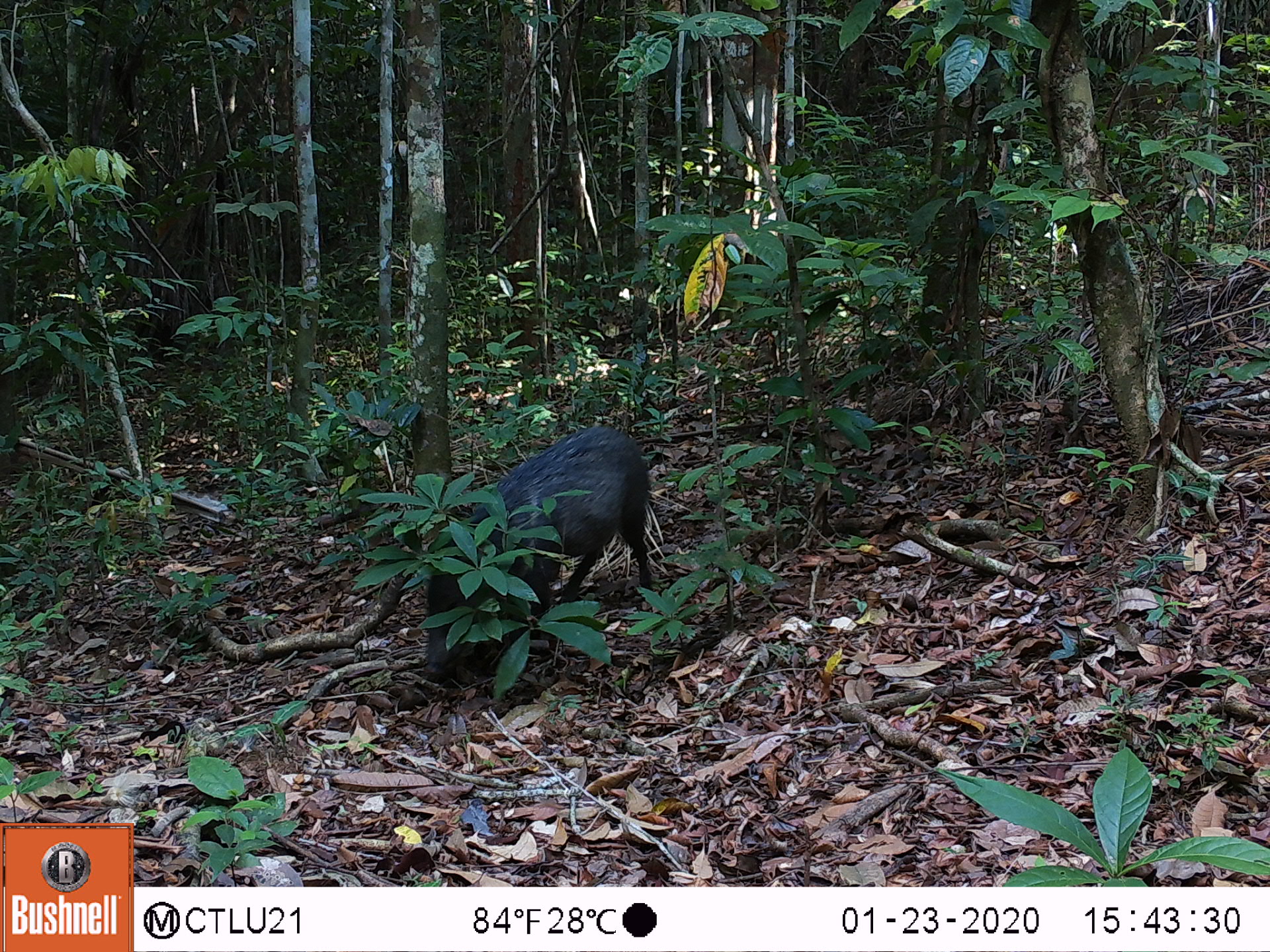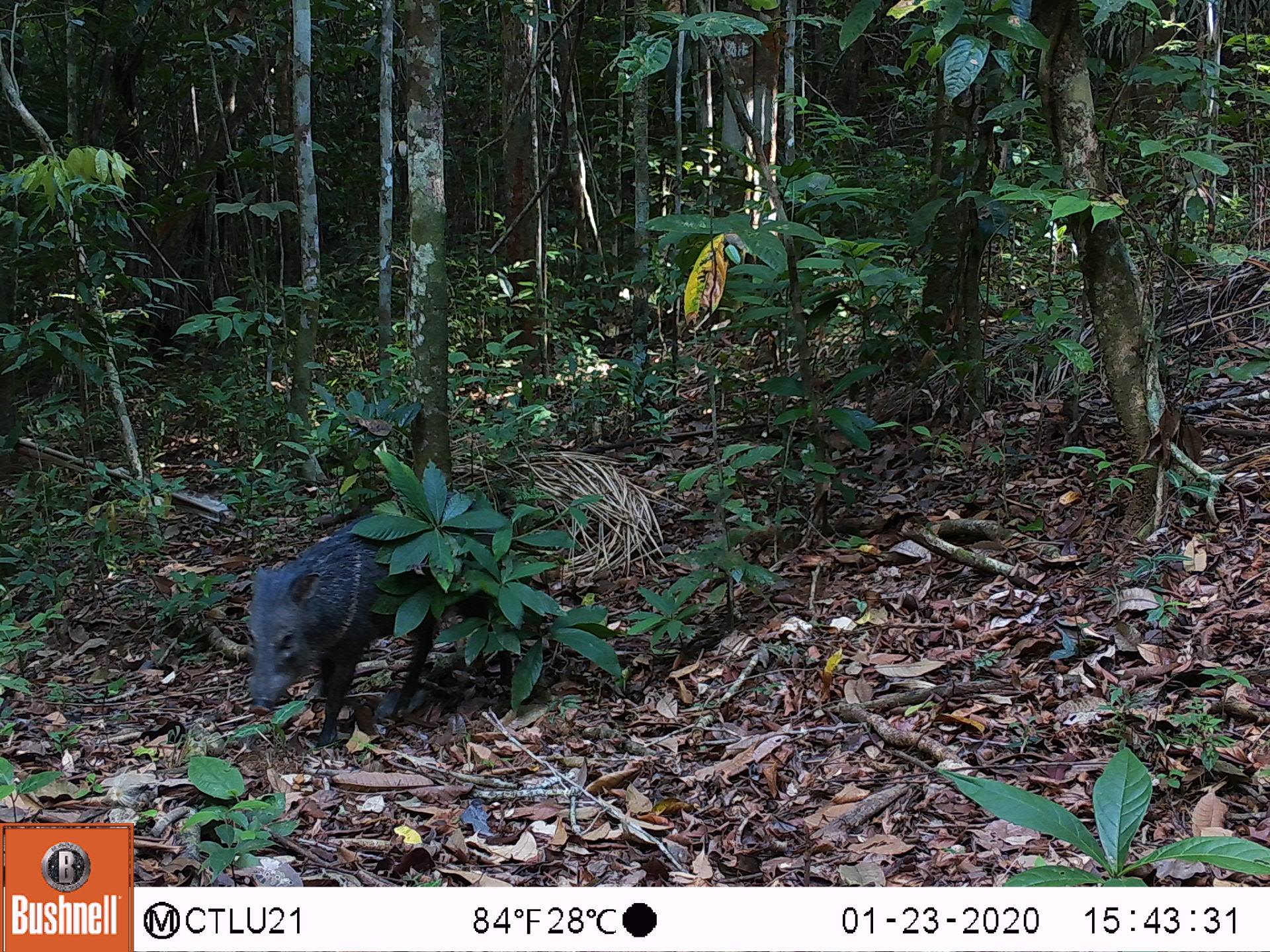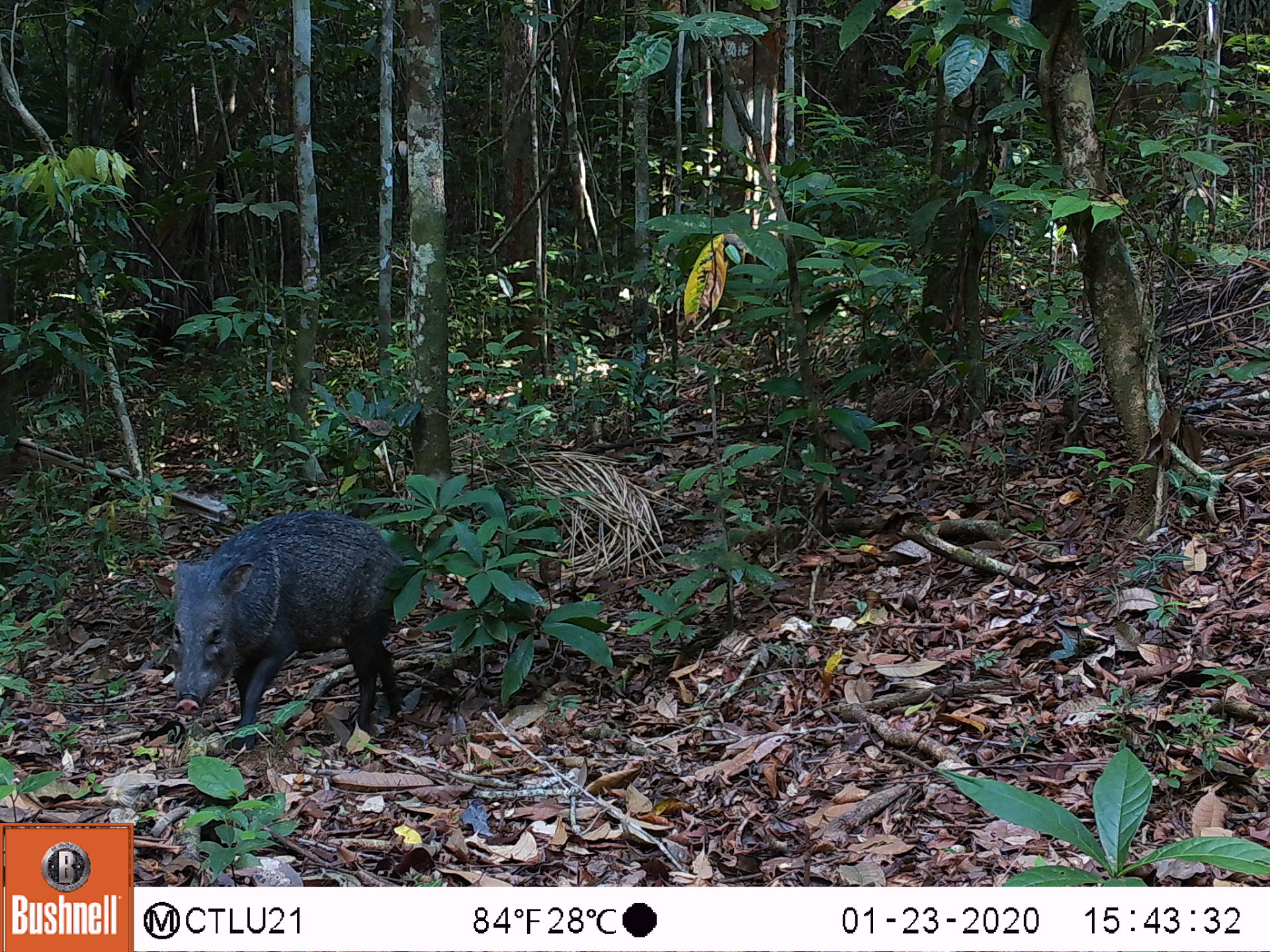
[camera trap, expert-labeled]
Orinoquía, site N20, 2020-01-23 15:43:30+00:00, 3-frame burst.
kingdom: Animalia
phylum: Chordata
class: Mammalia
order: Artiodactyla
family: Tayassuidae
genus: Pecari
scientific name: Pecari tajacu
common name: collared peccary